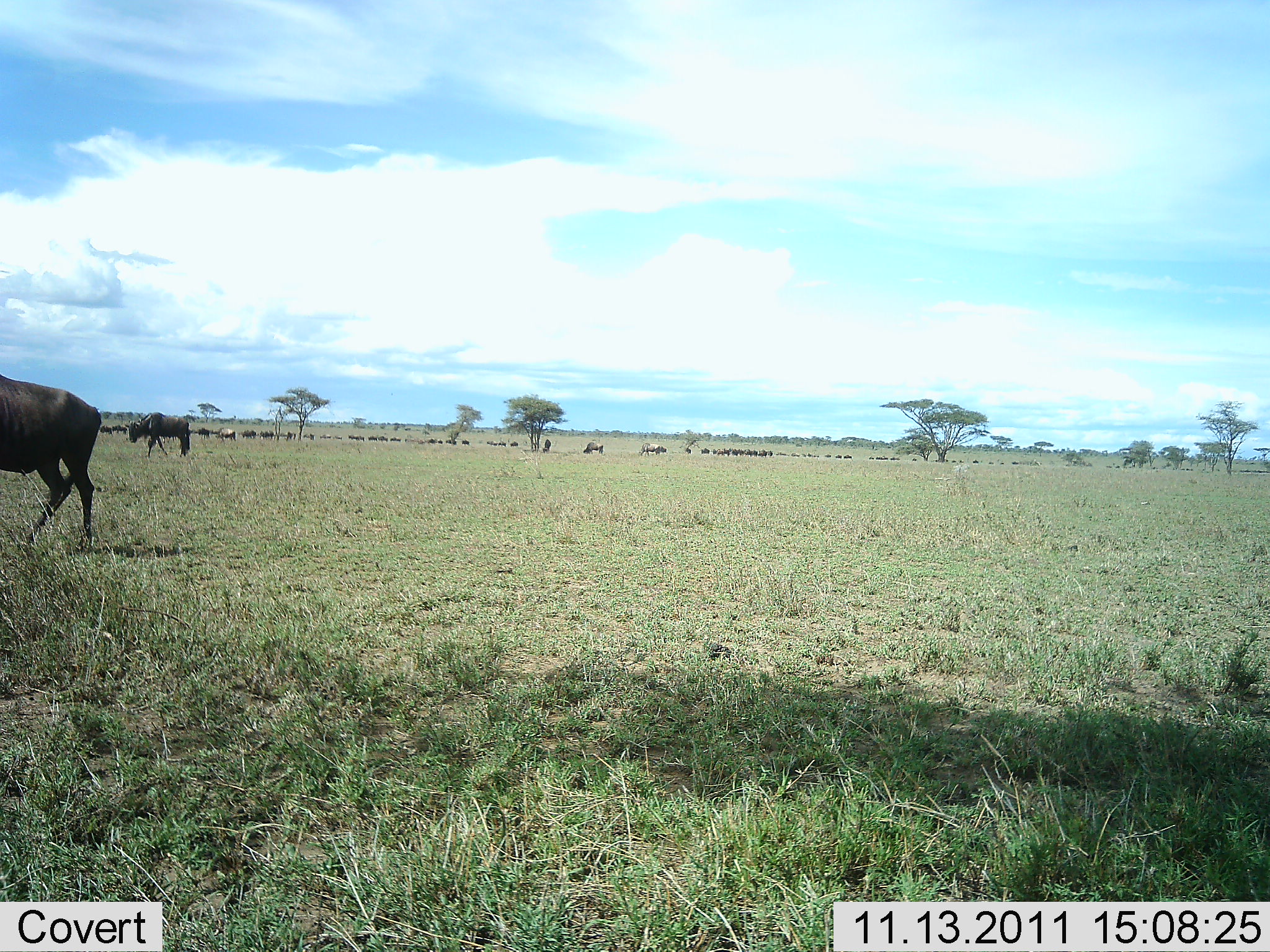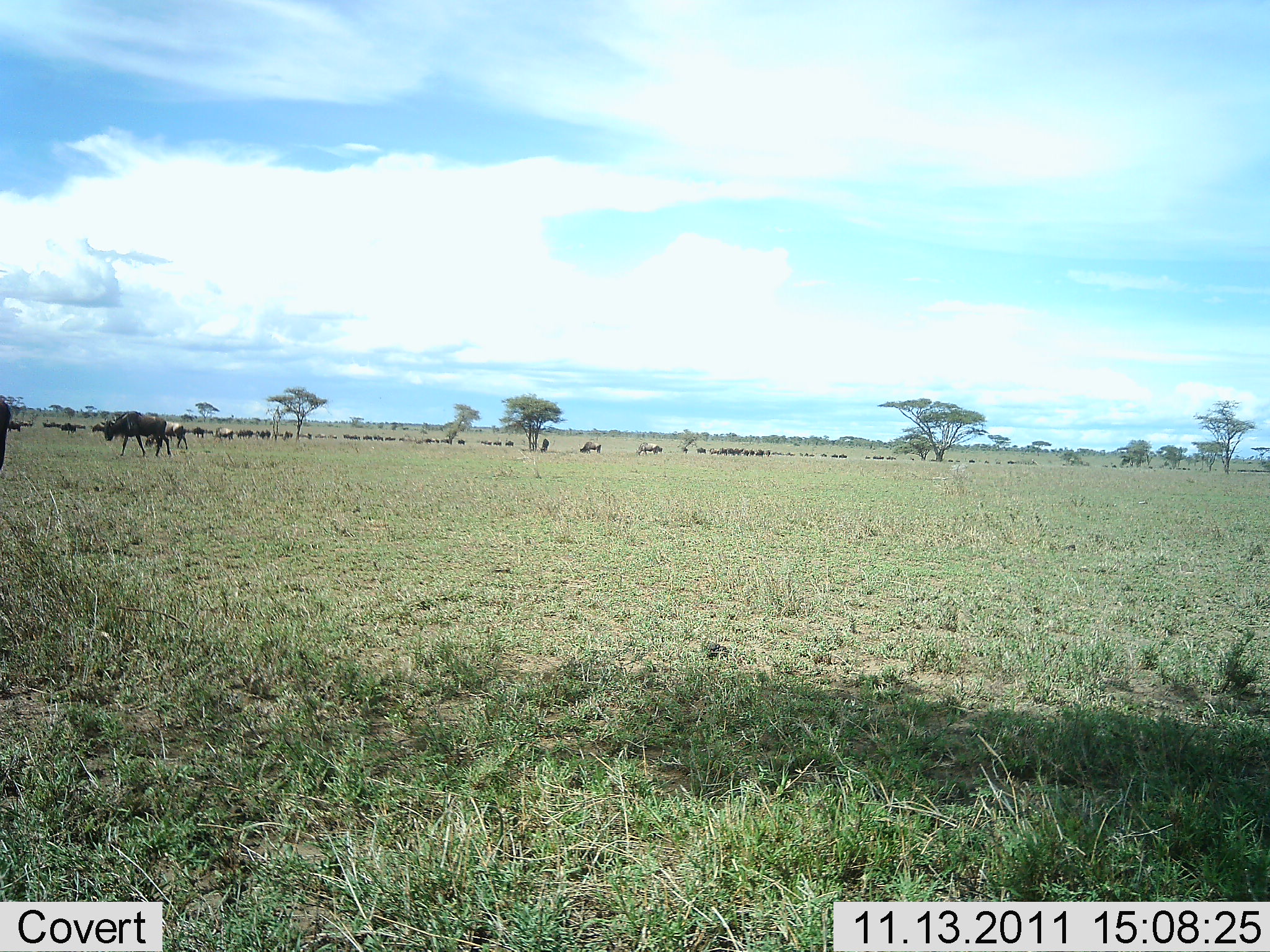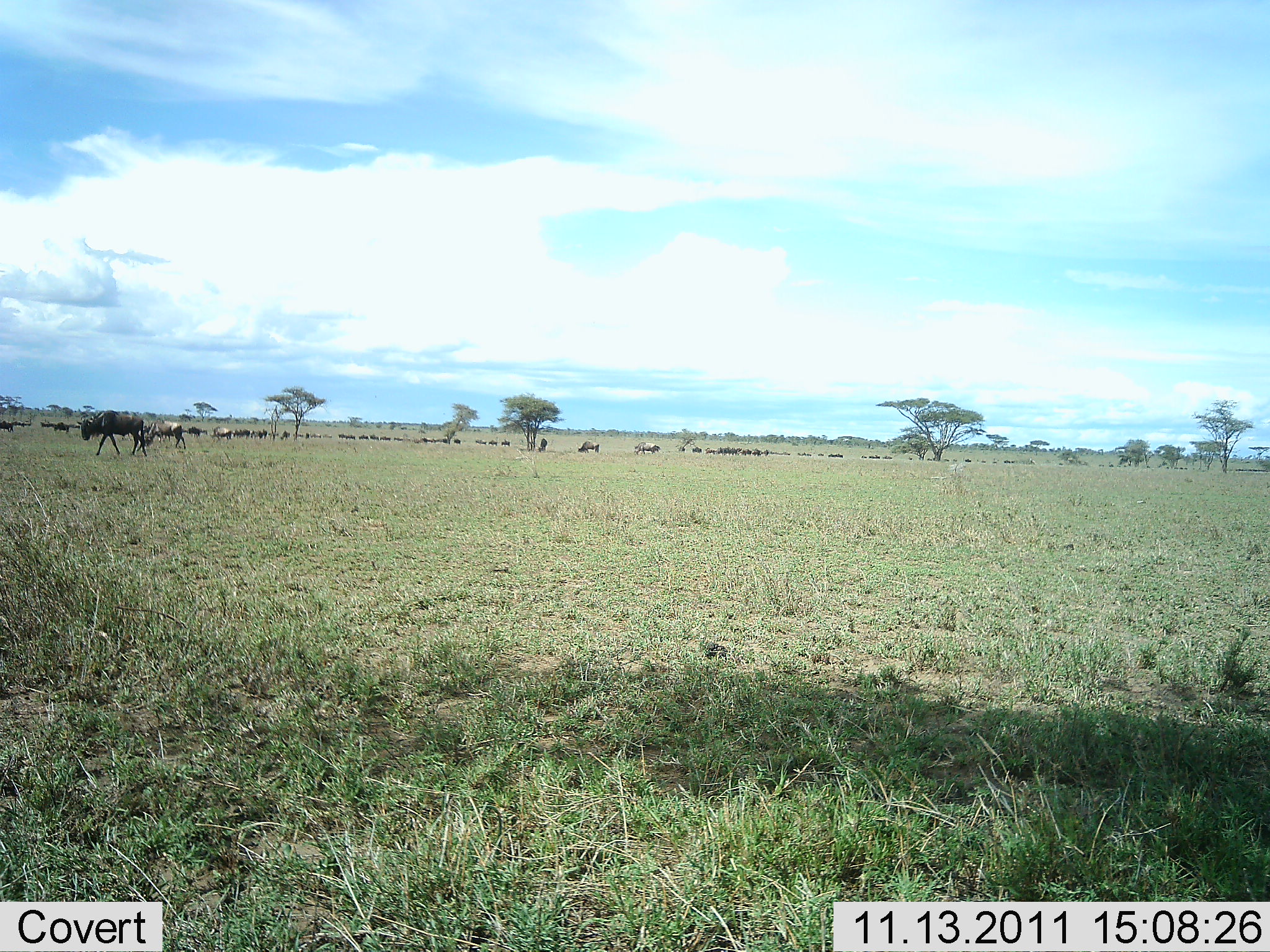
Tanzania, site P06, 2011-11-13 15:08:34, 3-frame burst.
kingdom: Animalia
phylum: Chordata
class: Mammalia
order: Artiodactyla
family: Bovidae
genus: Connochaetes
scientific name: Connochaetes taurinus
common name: blue wildebeest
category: wildebeest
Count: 11-50.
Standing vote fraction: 17%.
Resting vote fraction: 0%.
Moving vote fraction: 92%.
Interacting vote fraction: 0%.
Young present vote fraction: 0%.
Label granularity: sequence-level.